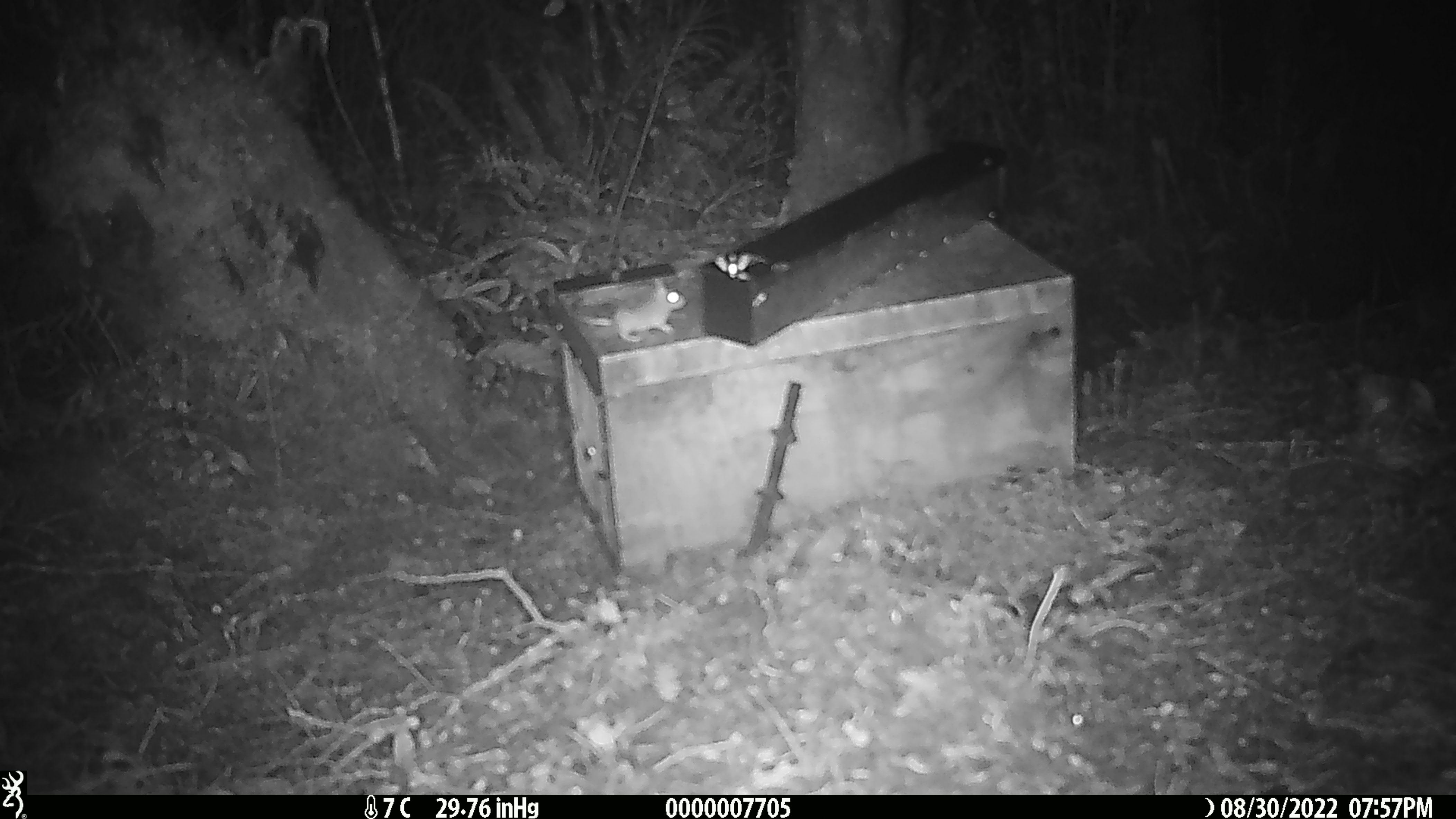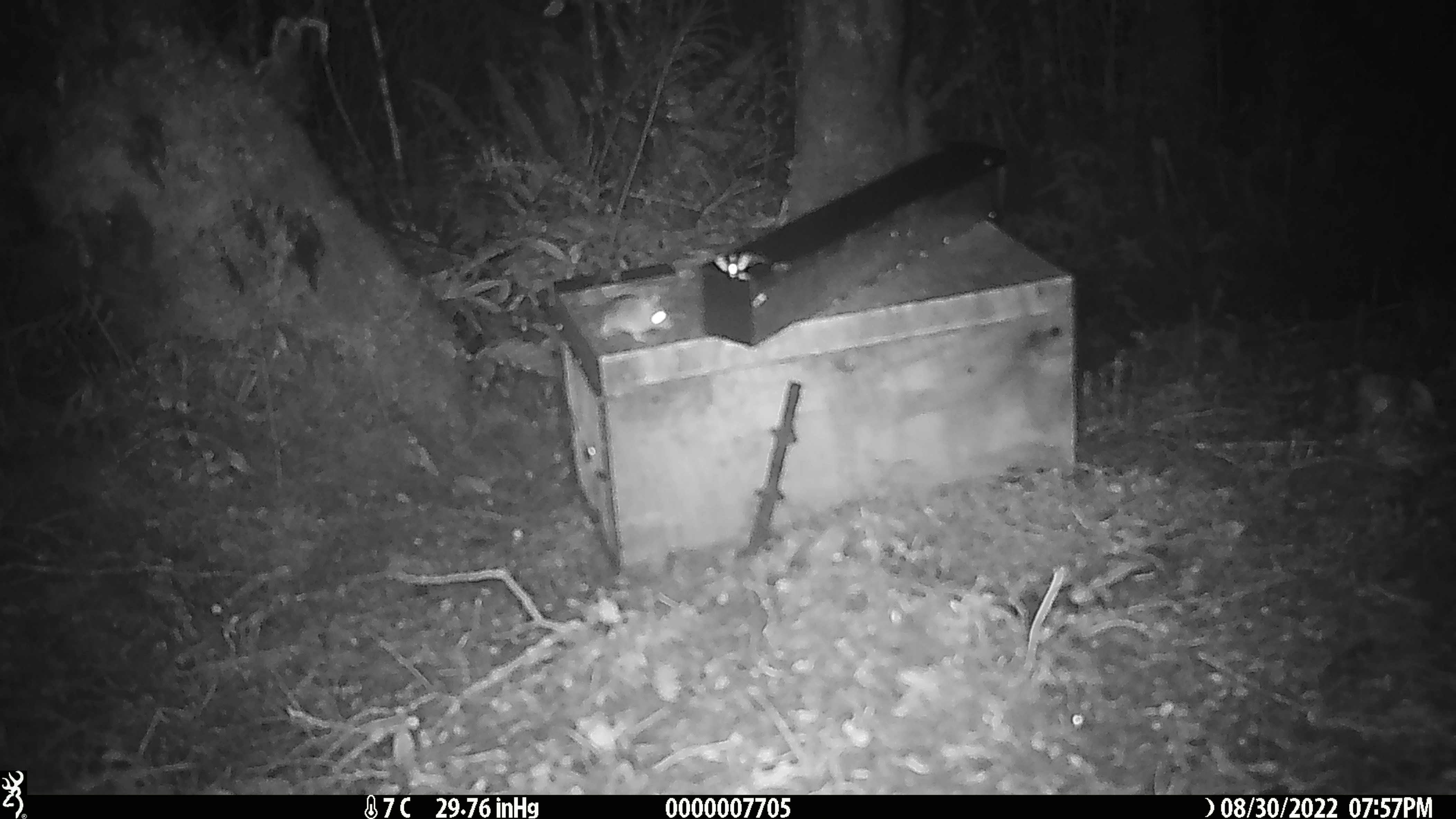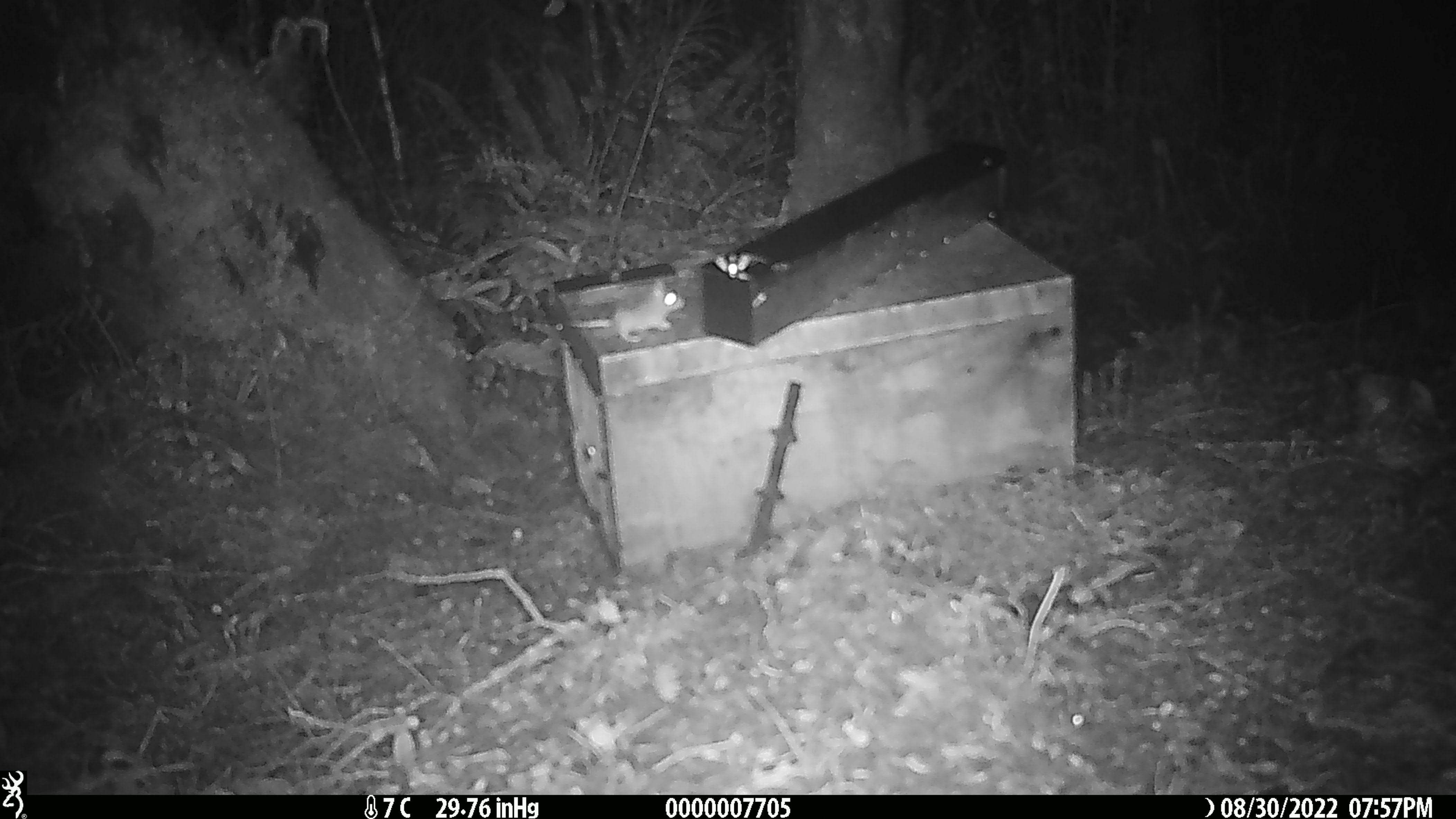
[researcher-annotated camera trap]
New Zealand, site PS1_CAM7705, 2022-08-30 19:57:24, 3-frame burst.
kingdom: Animalia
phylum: Chordata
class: Mammalia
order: Rodentia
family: Muridae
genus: Mus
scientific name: Mus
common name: mouse